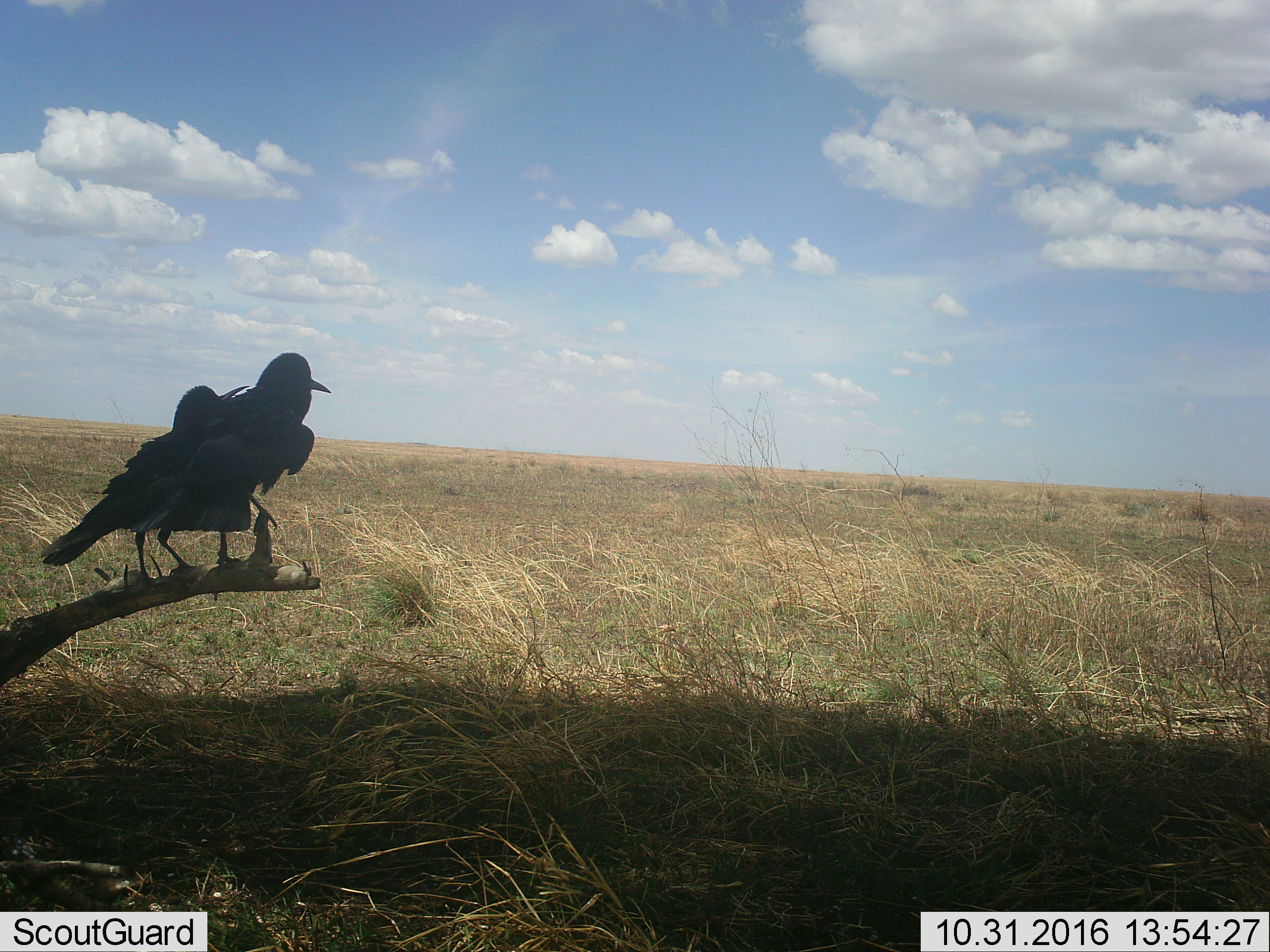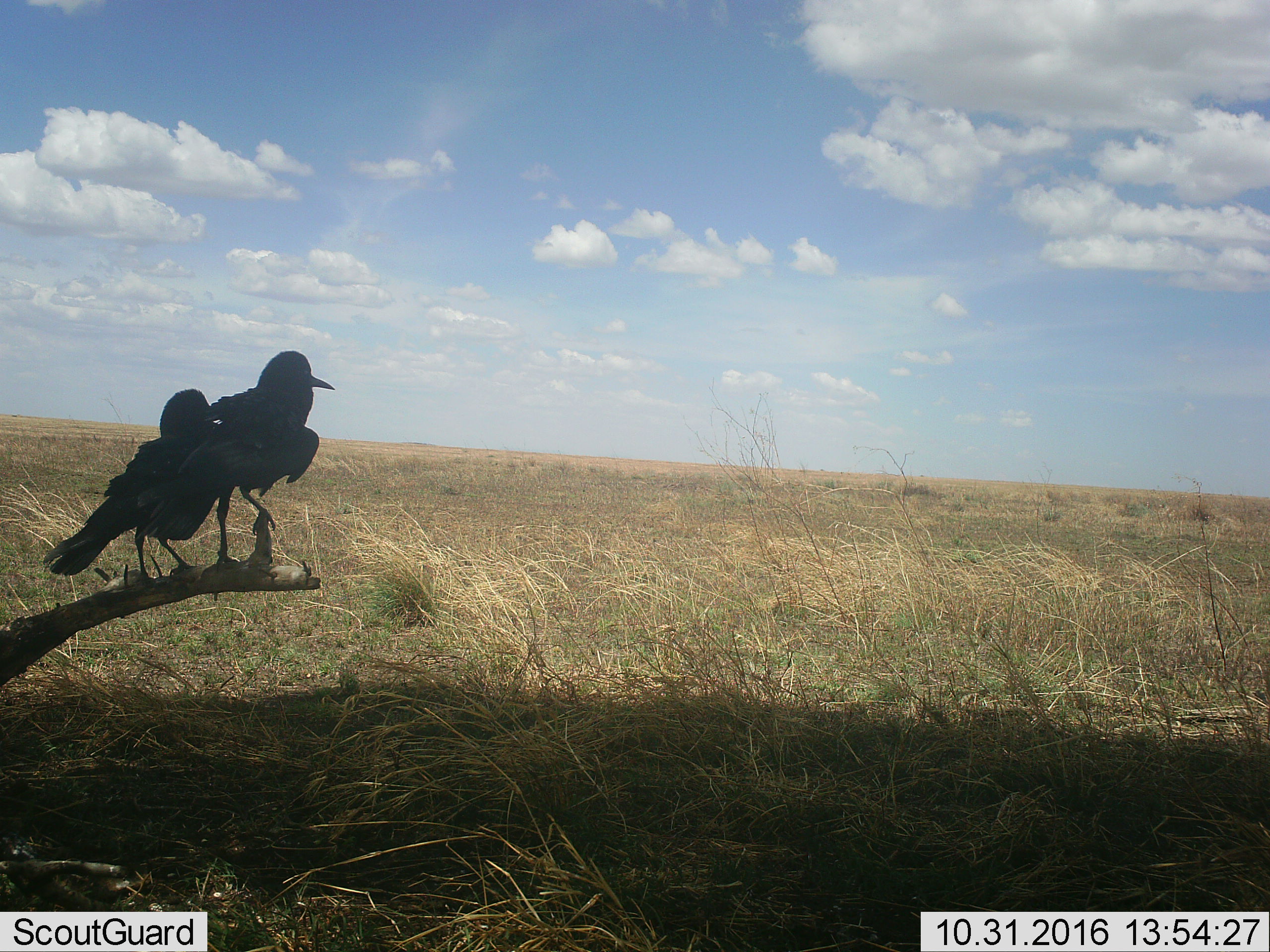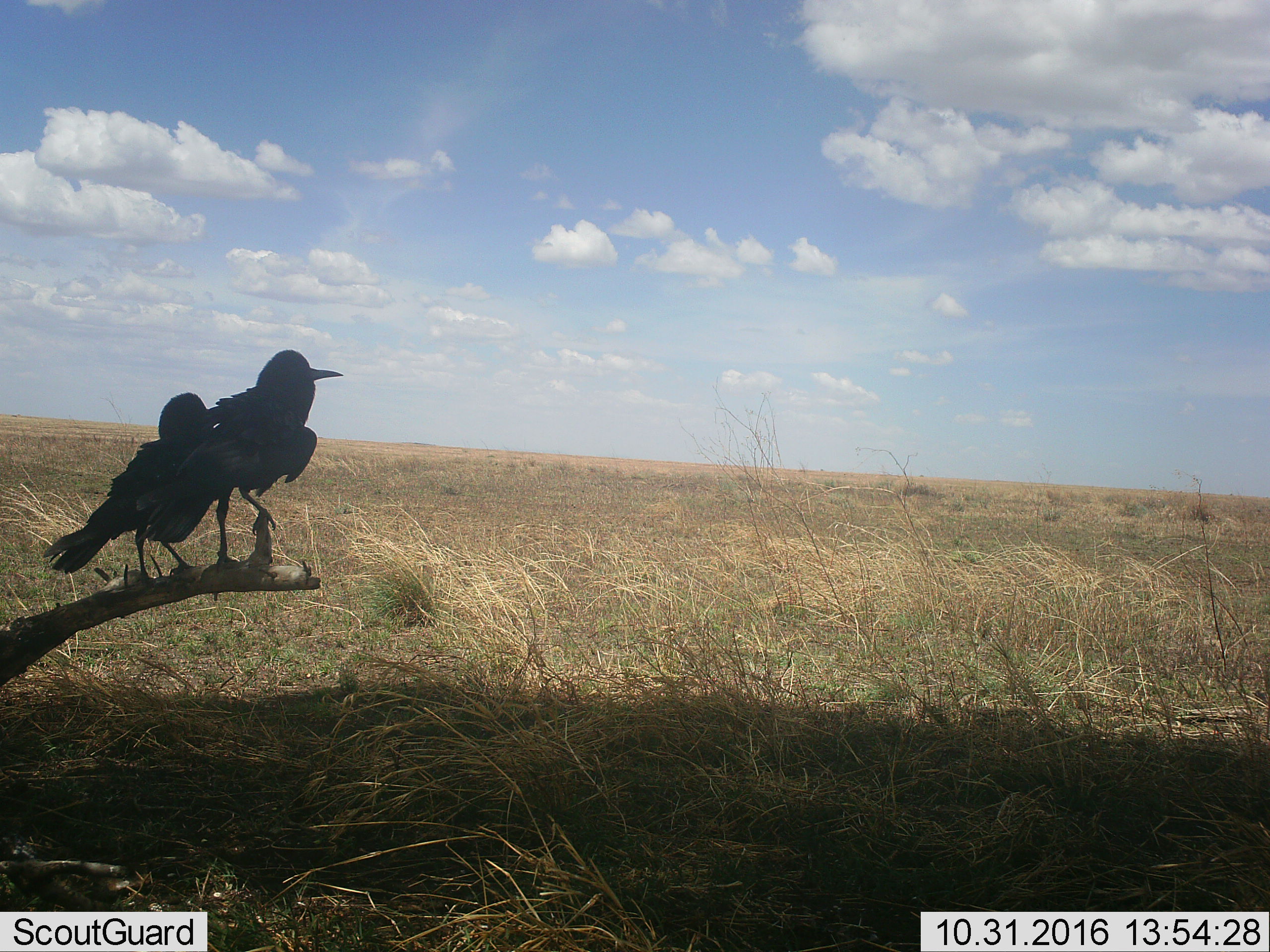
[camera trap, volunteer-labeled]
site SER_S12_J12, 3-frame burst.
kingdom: Animalia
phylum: Chordata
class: Aves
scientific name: Aves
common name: bird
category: birdother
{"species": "birdother (bird) (Aves)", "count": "2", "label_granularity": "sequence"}